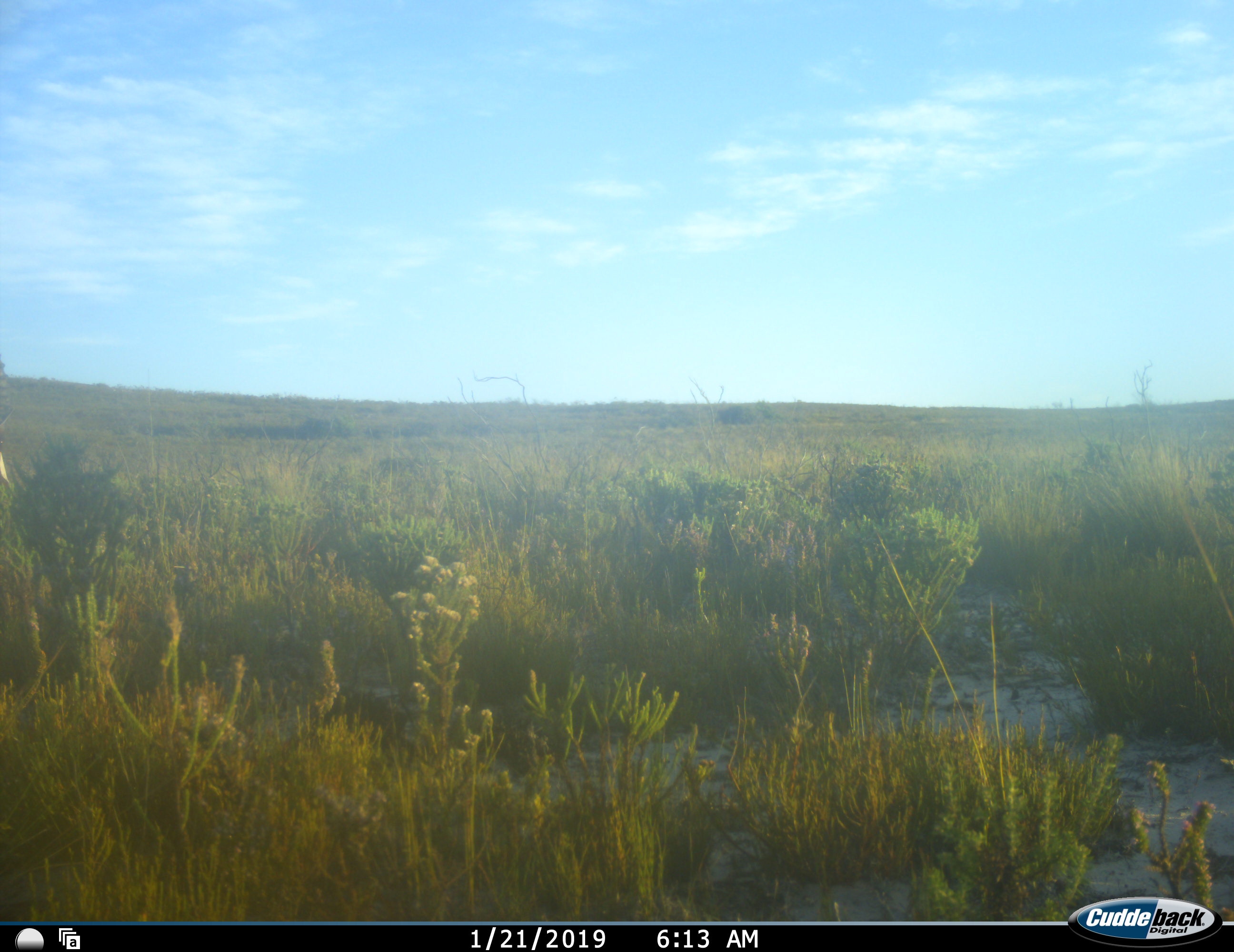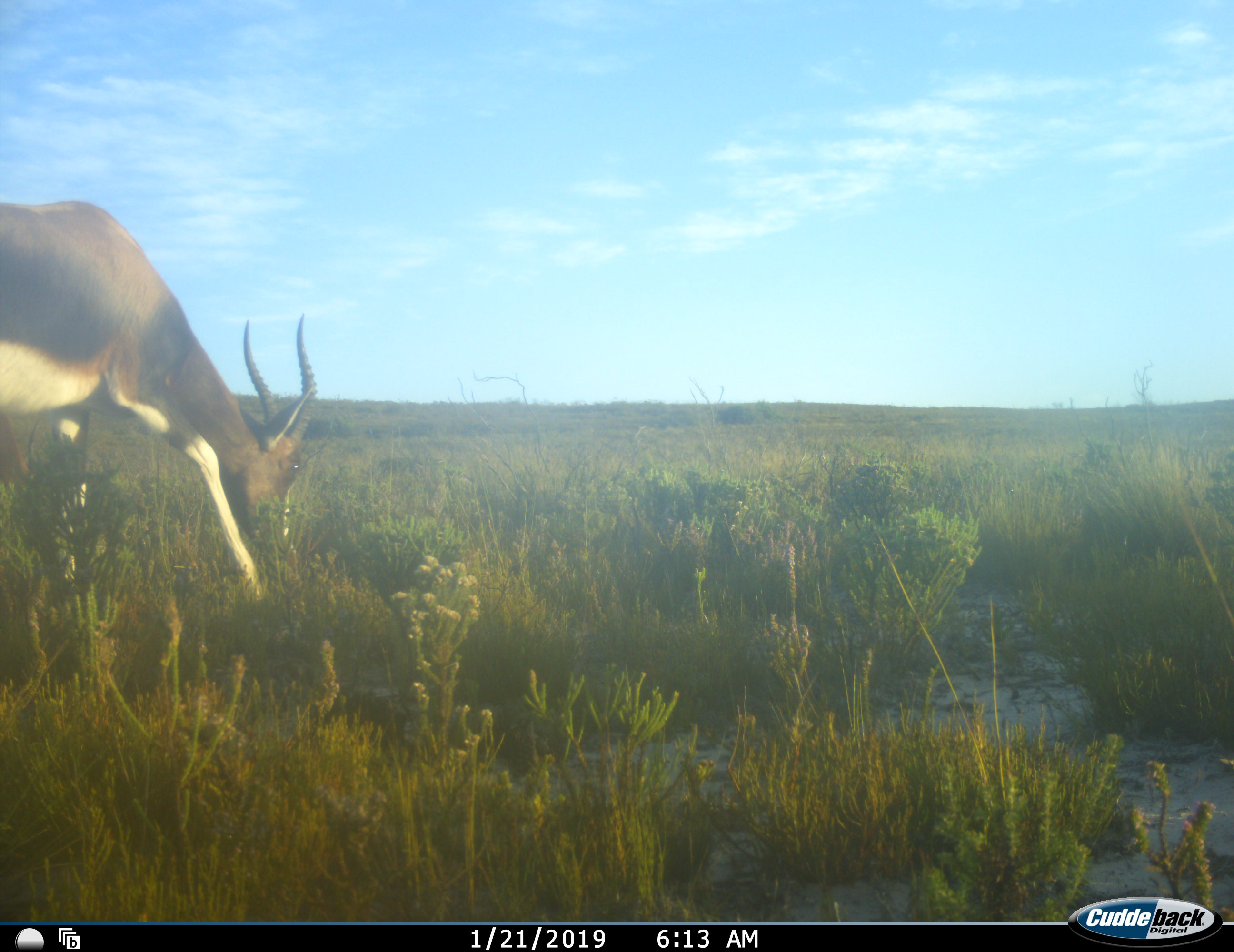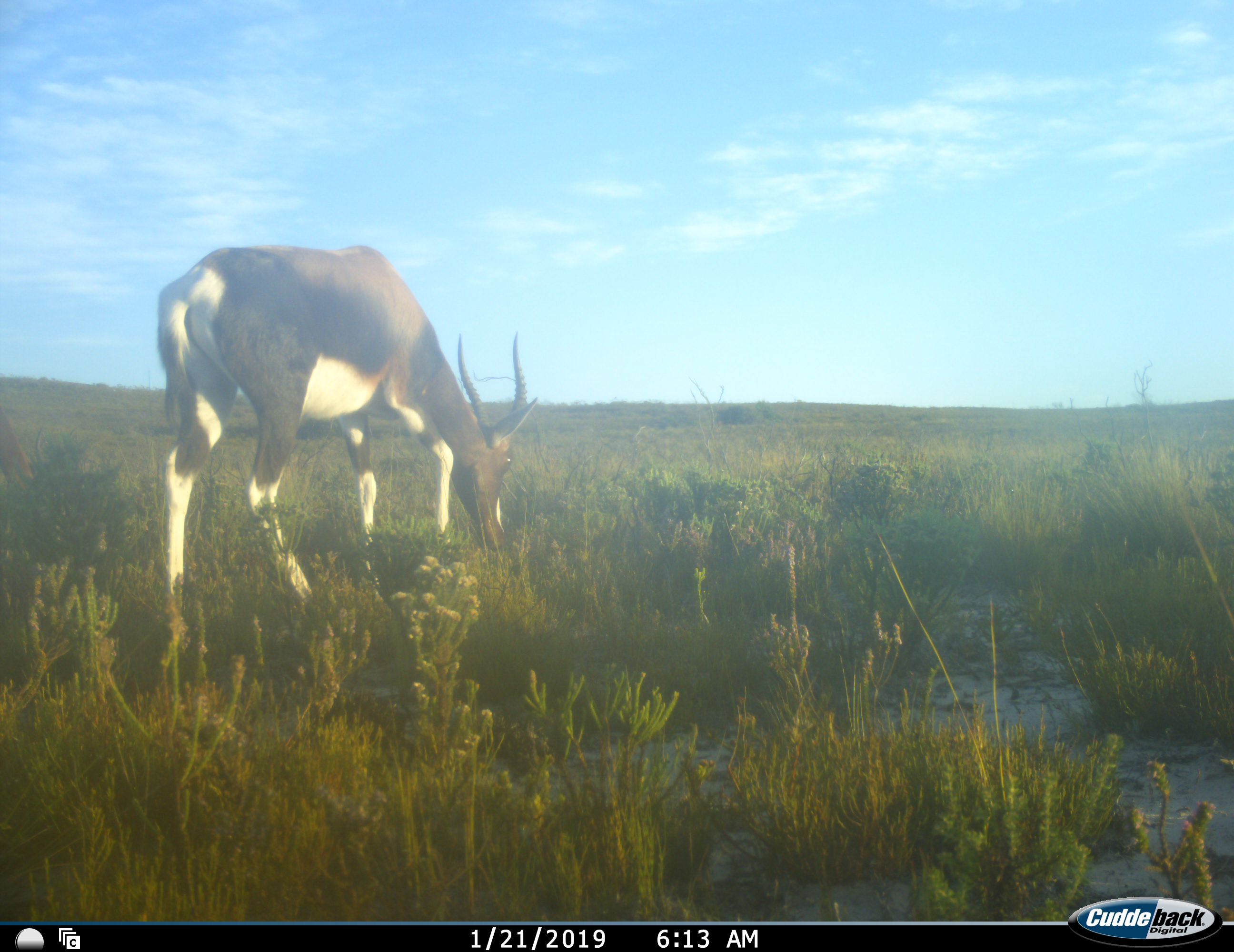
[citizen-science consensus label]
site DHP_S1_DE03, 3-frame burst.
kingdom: Animalia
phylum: Chordata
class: Mammalia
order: Artiodactyla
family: Bovidae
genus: Damaliscus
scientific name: Damaliscus pygargus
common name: bontebok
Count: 1.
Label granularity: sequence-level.